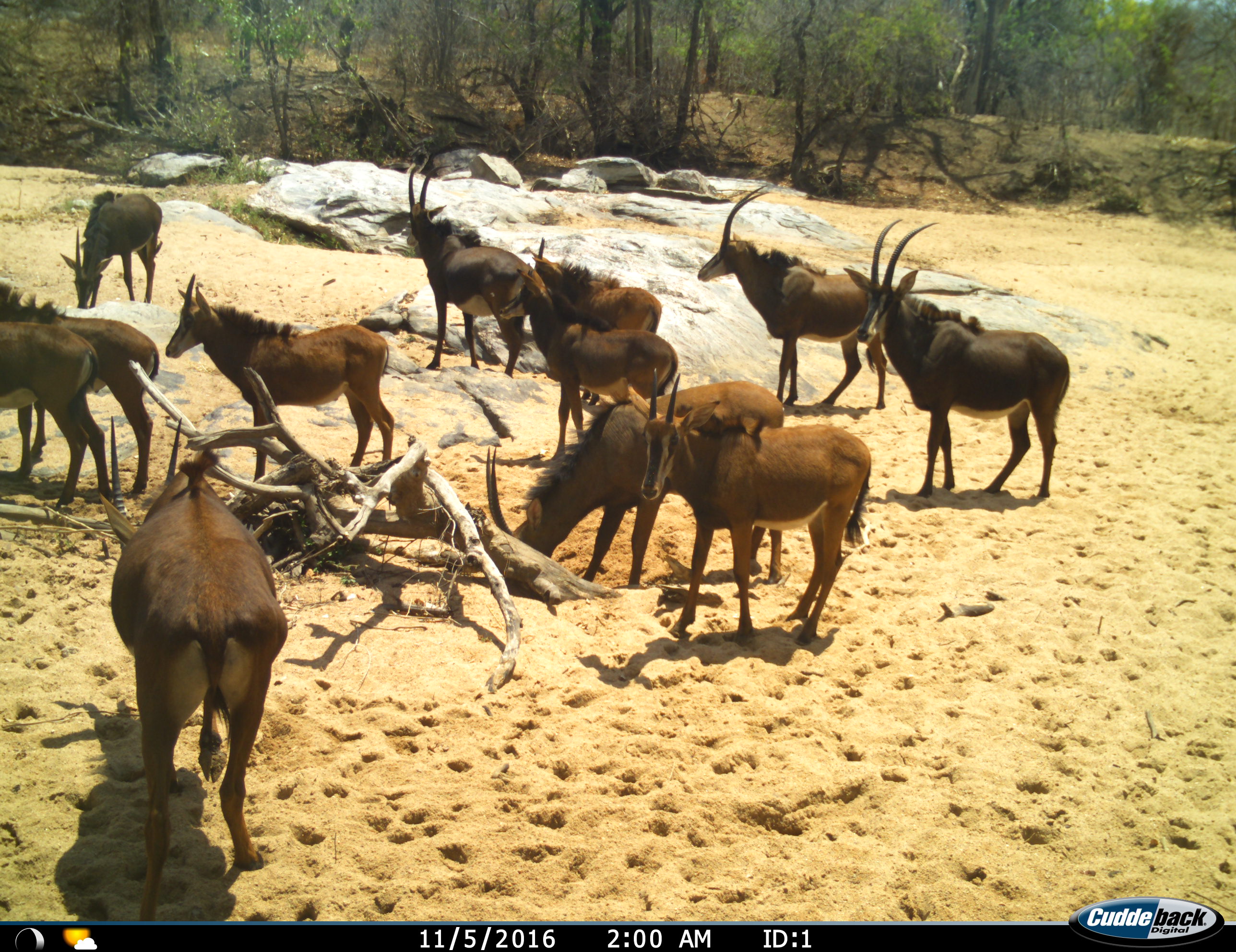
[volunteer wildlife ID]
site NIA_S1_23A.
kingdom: Animalia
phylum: Chordata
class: Mammalia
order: Artiodactyla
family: Bovidae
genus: Hippotragus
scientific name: Hippotragus niger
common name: sable antelope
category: sable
Sable (sable antelope) (Hippotragus niger), count 11-50. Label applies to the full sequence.